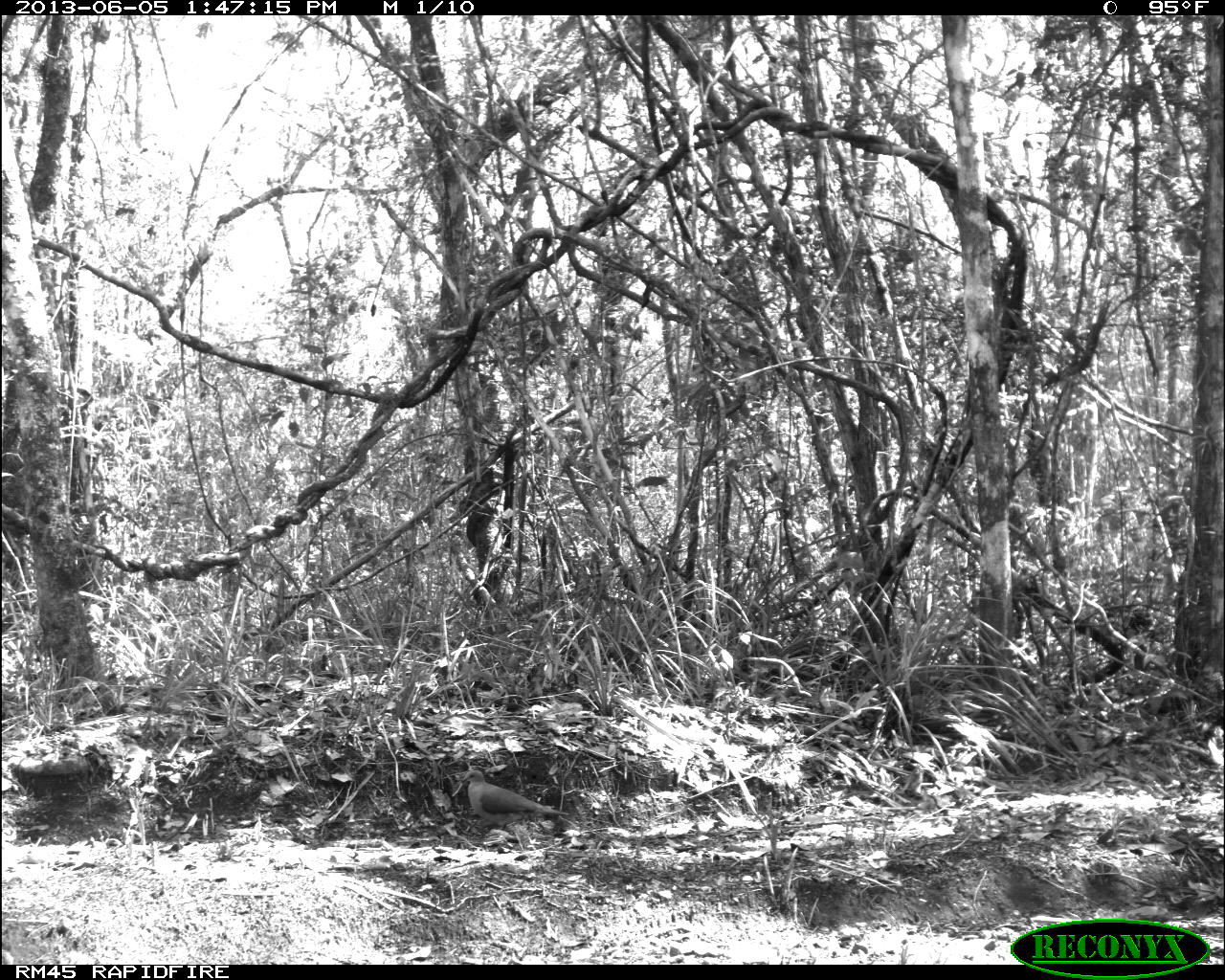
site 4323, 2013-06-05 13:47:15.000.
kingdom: Animalia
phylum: Chordata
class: Aves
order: Columbiformes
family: Columbidae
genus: Leptotila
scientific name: Leptotila plumbeiceps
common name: gray-headed dove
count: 1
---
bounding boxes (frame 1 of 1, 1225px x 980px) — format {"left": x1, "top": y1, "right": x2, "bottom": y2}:
leptotila plumbeiceps: {"left": 461, "top": 769, "right": 568, "bottom": 835}